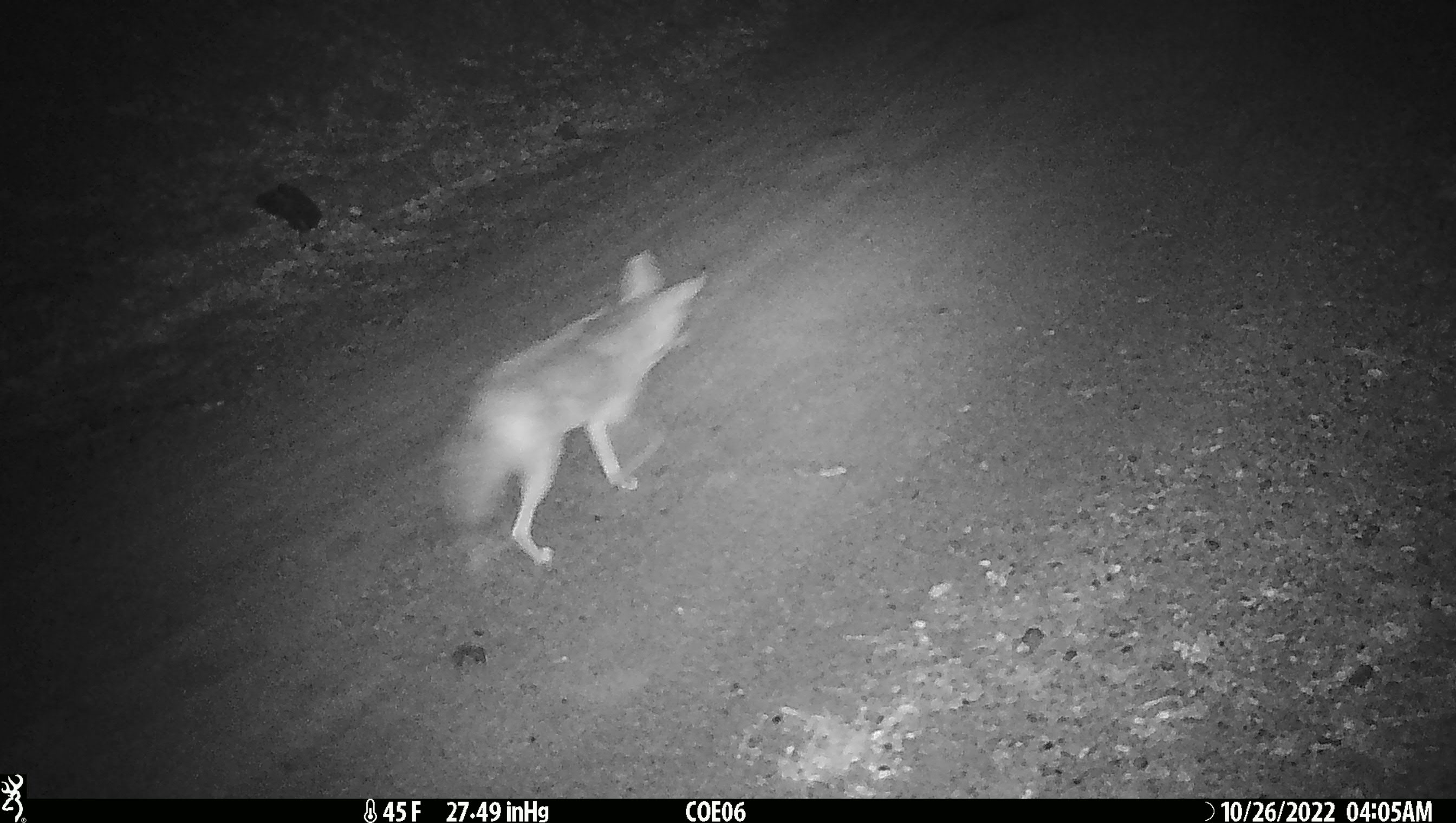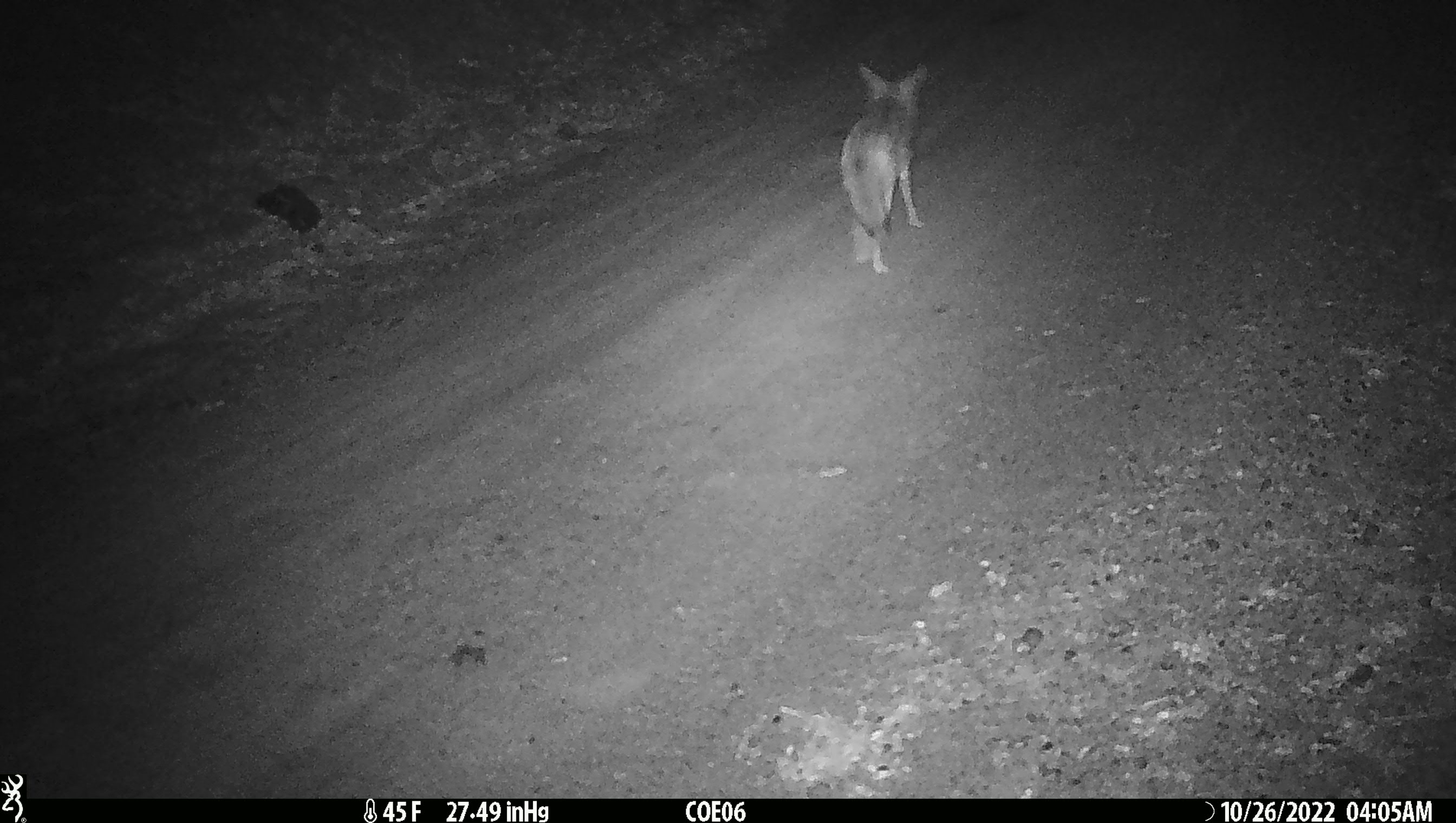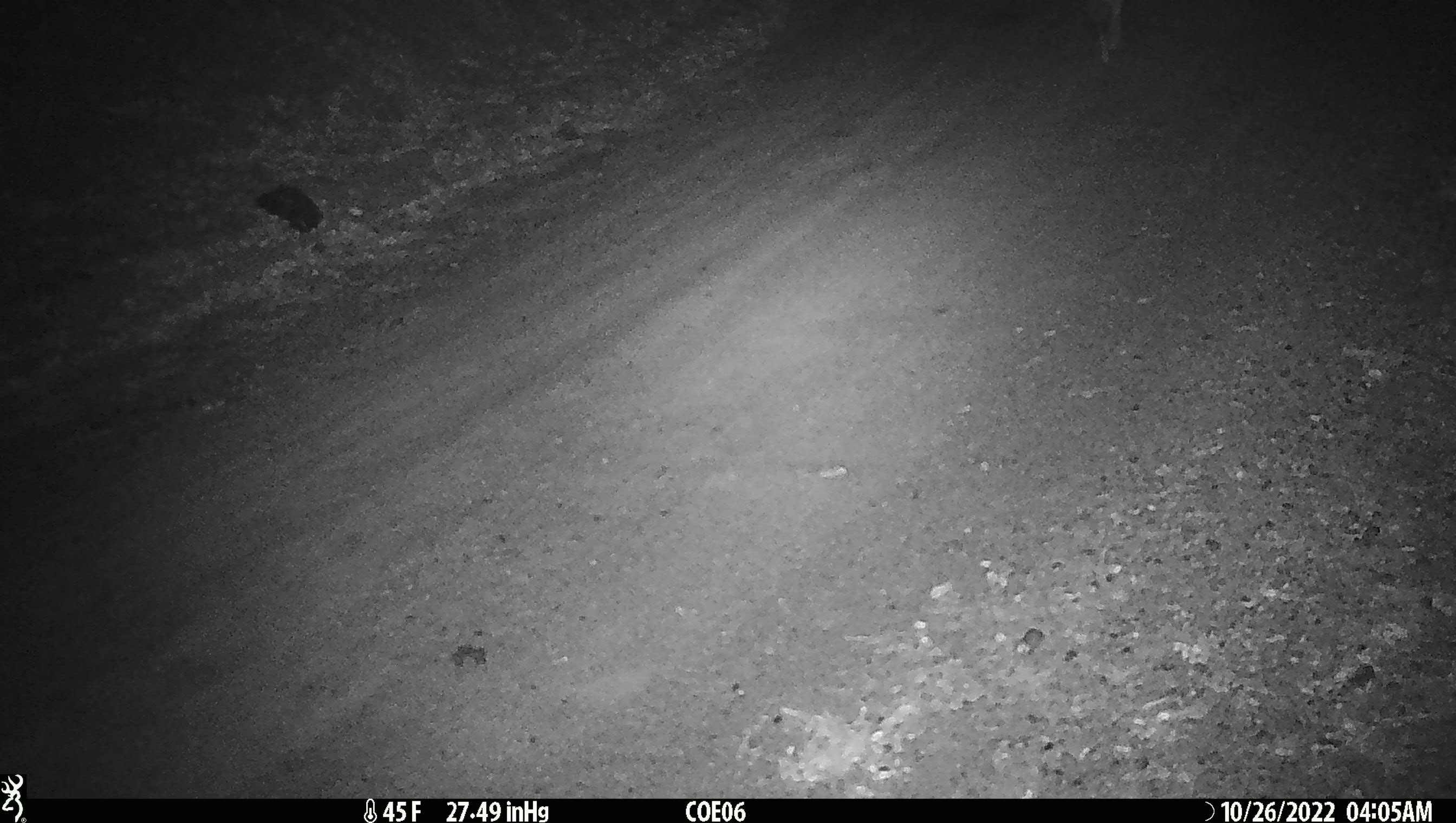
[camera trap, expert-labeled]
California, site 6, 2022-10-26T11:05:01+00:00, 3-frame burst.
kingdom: Animalia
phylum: Chordata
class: Mammalia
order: Carnivora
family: Canidae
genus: Canis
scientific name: Canis latrans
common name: coyote